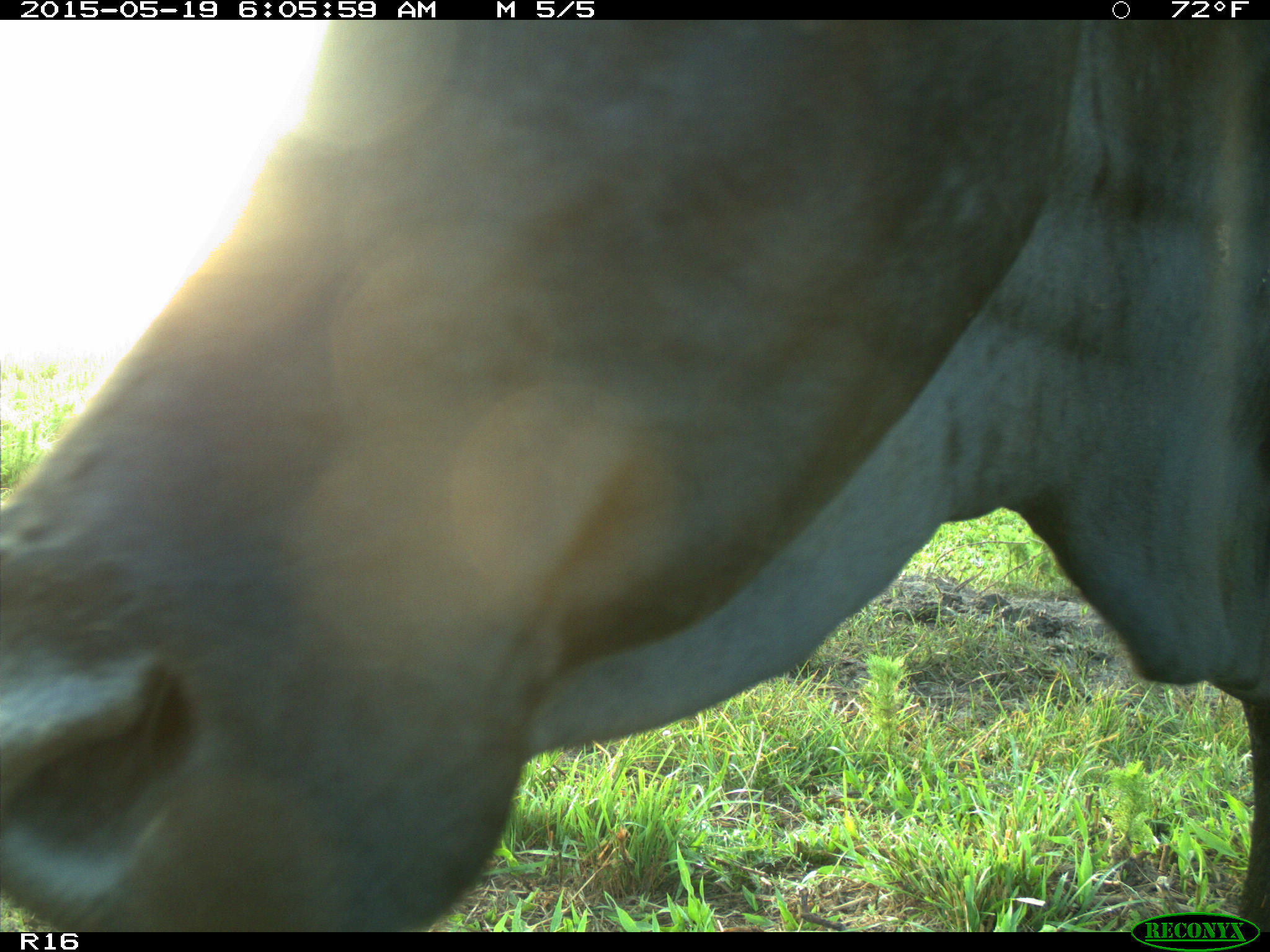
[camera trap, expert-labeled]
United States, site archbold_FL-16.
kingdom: Animalia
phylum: Chordata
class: Mammalia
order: Artiodactyla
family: Bovidae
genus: Bos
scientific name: Bos taurus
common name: domestic cow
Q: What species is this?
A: Bos taurus (domestic cow).